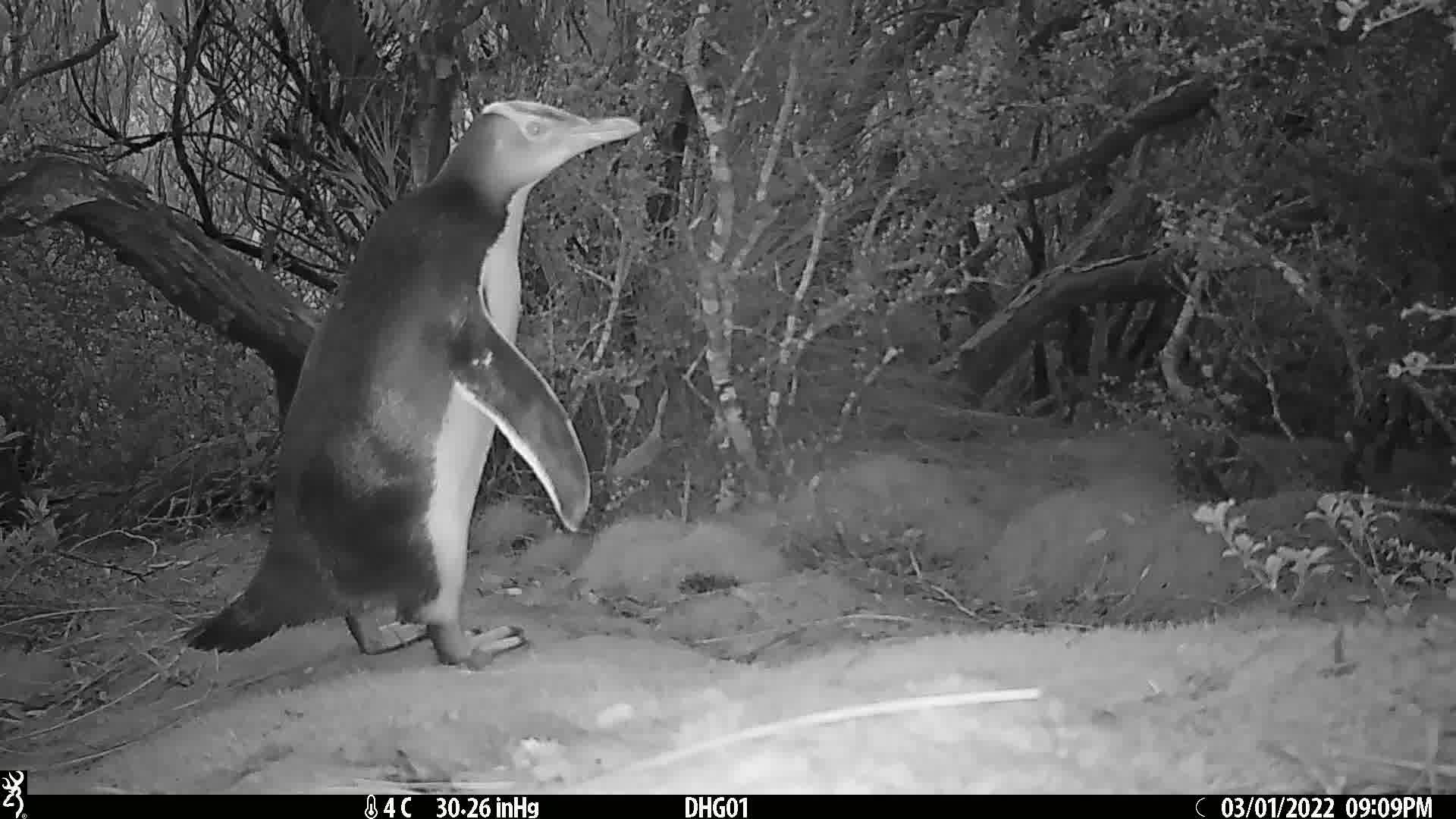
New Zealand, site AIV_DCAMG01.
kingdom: Animalia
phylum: Chordata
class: Aves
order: Sphenisciformes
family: Spheniscidae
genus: Megadyptes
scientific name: Megadyptes antipodes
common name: yellow-eyed penguin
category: yellow eyed penguin